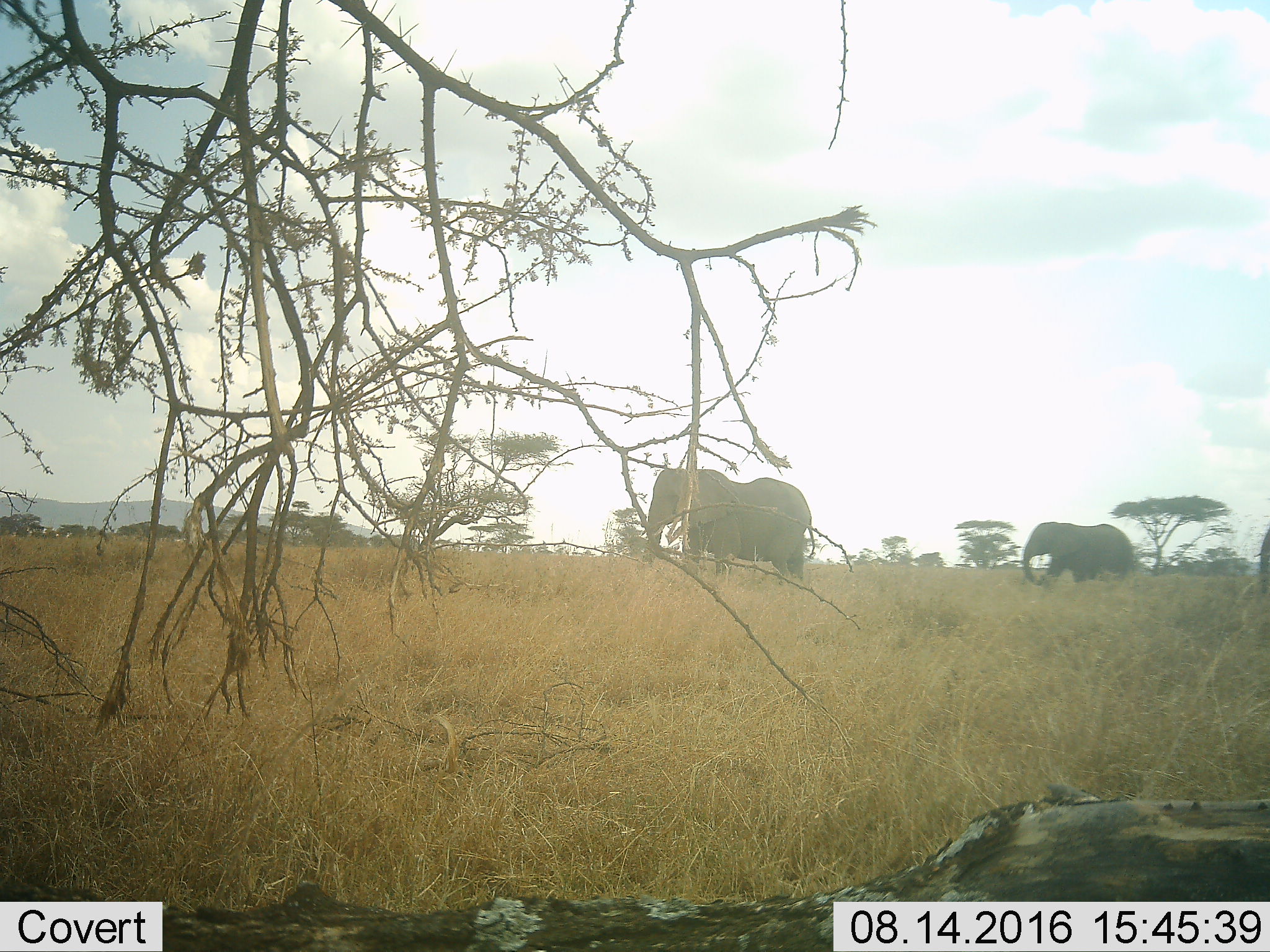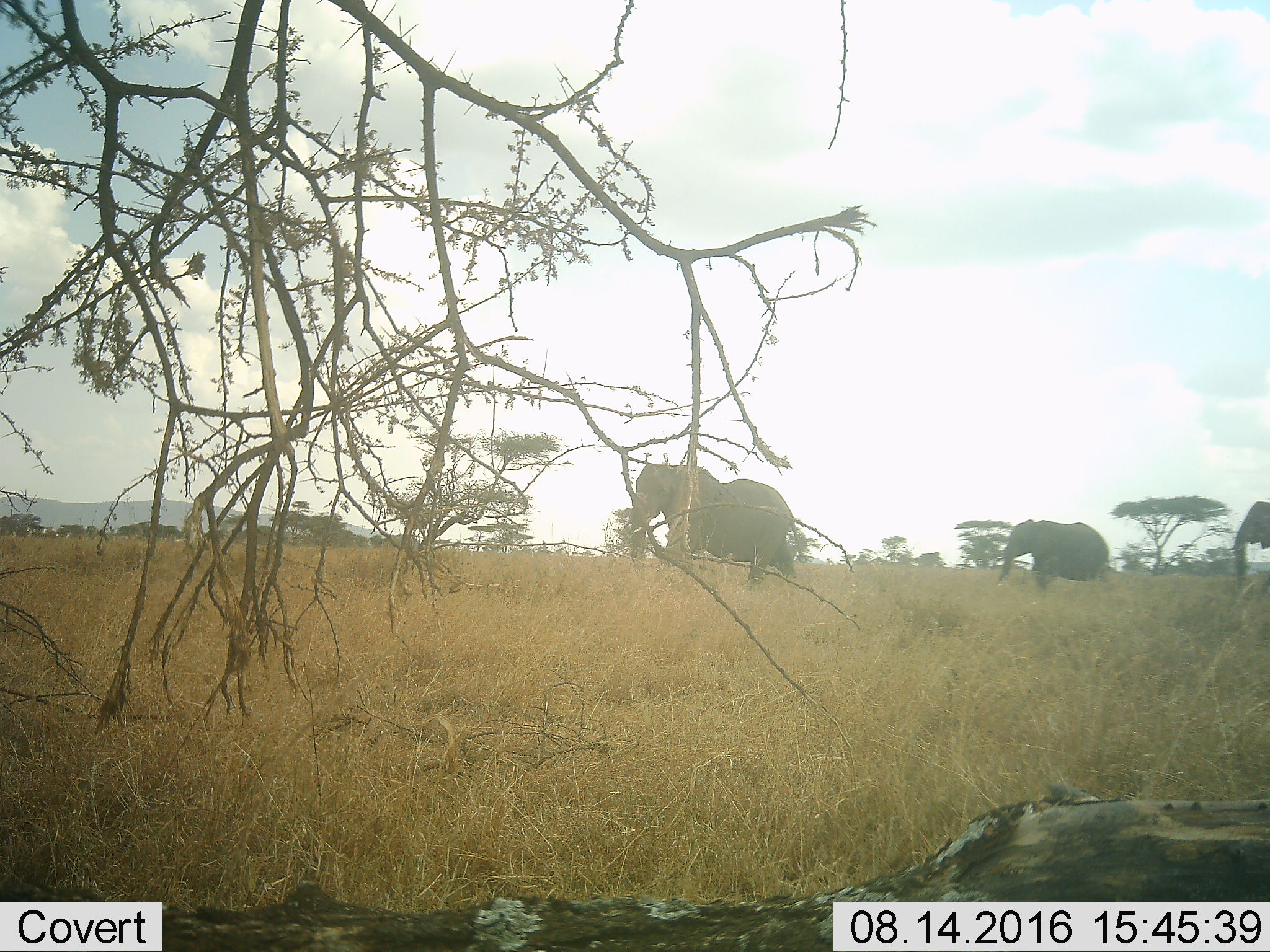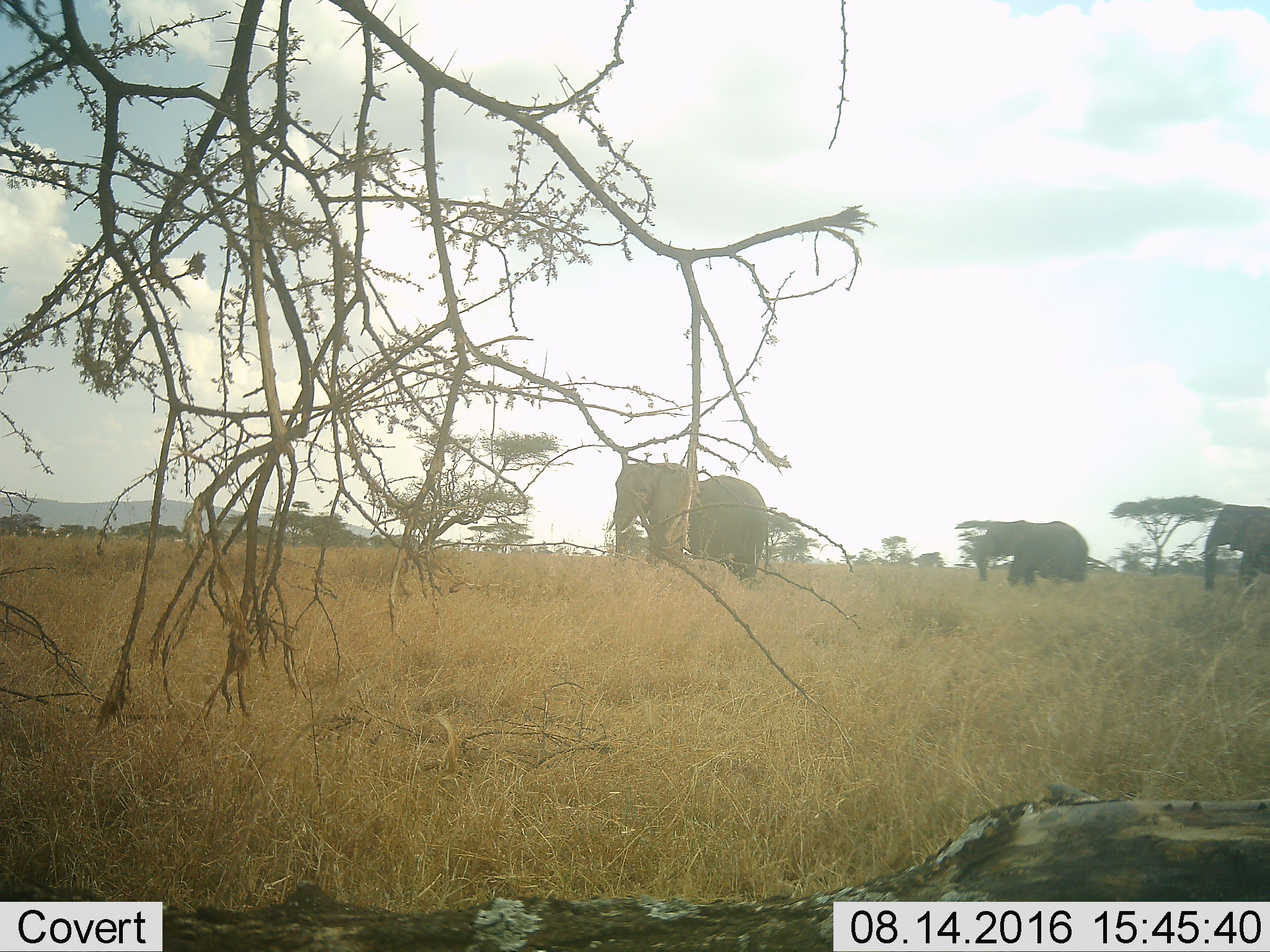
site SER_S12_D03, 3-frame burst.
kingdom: Animalia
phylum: Chordata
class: Mammalia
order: Proboscidea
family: Elephantidae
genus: Loxodonta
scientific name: Loxodonta africana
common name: african bush elephant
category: elephant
Elephant (african bush elephant) (Loxodonta africana), count 3. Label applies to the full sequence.